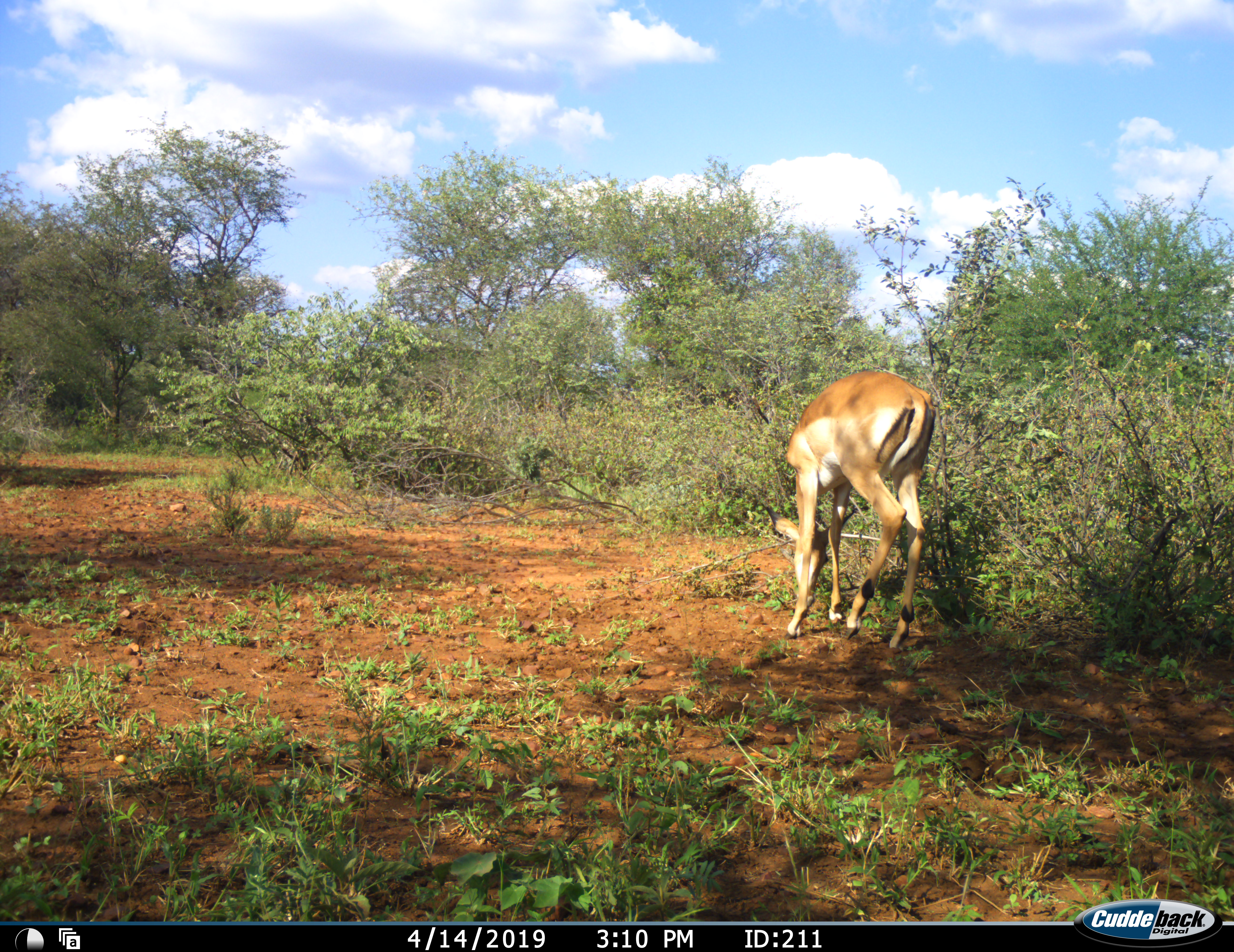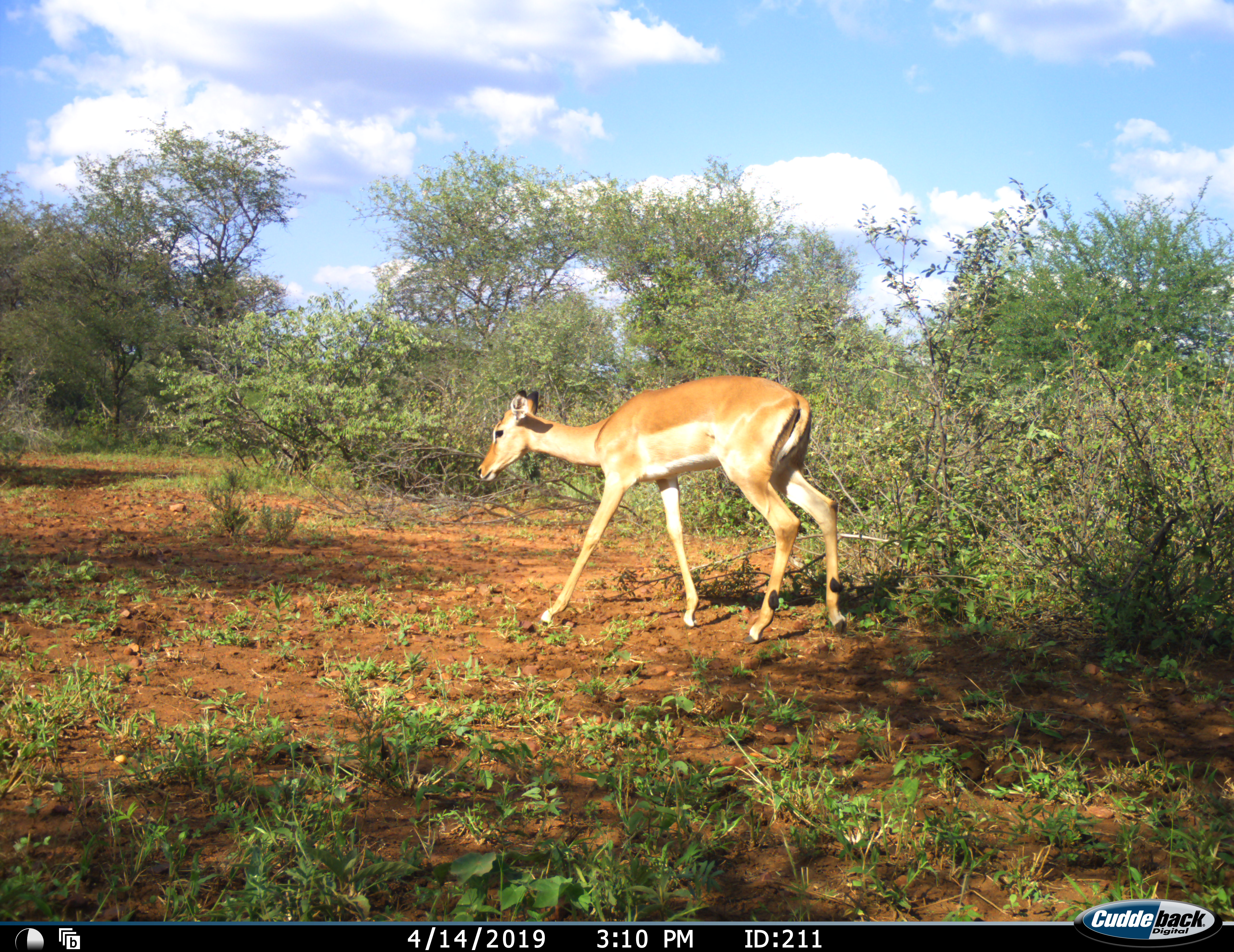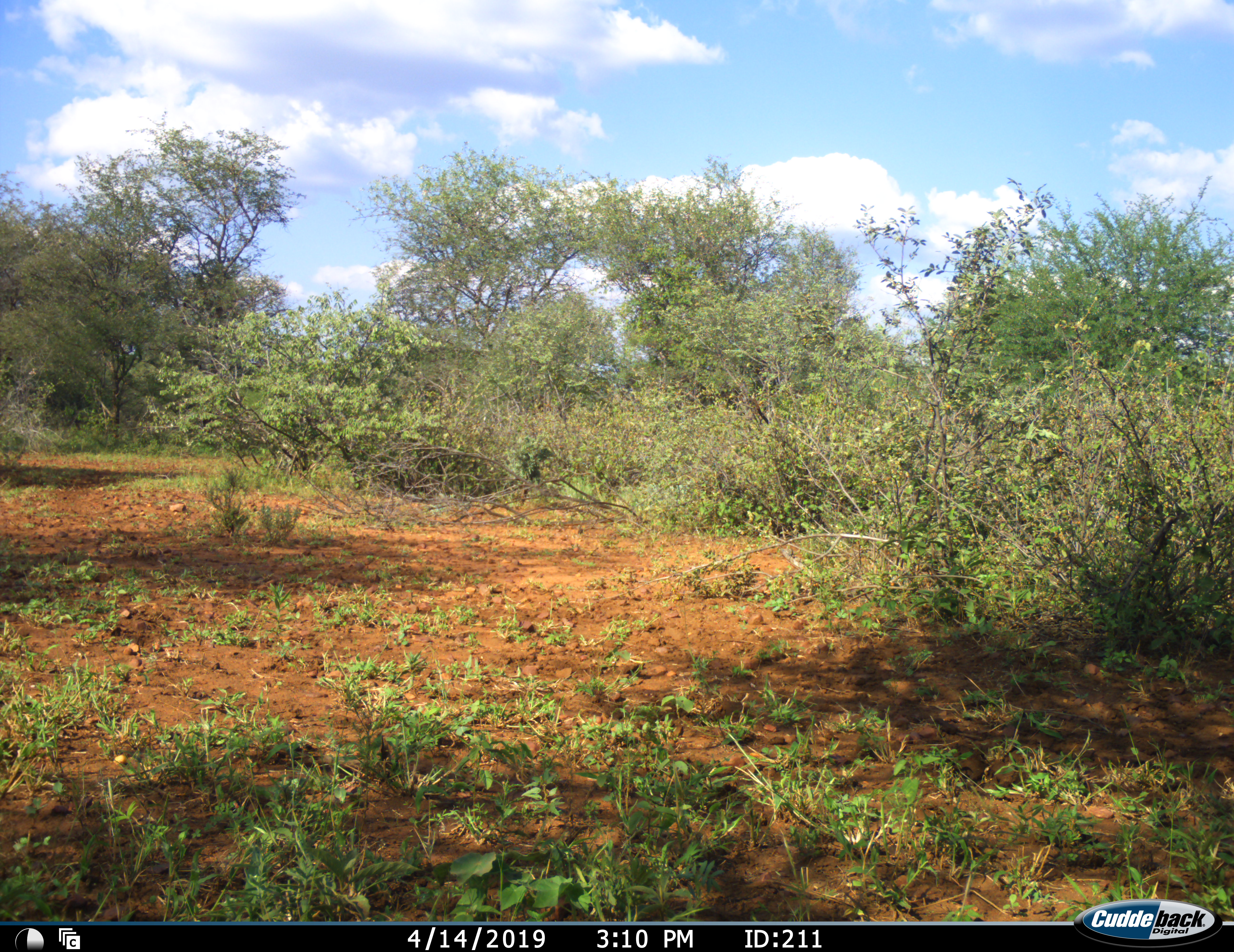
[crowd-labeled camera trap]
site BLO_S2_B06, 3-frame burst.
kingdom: Animalia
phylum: Chordata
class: Mammalia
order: Artiodactyla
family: Bovidae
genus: Aepyceros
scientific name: Aepyceros melampus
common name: impala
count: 1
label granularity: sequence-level